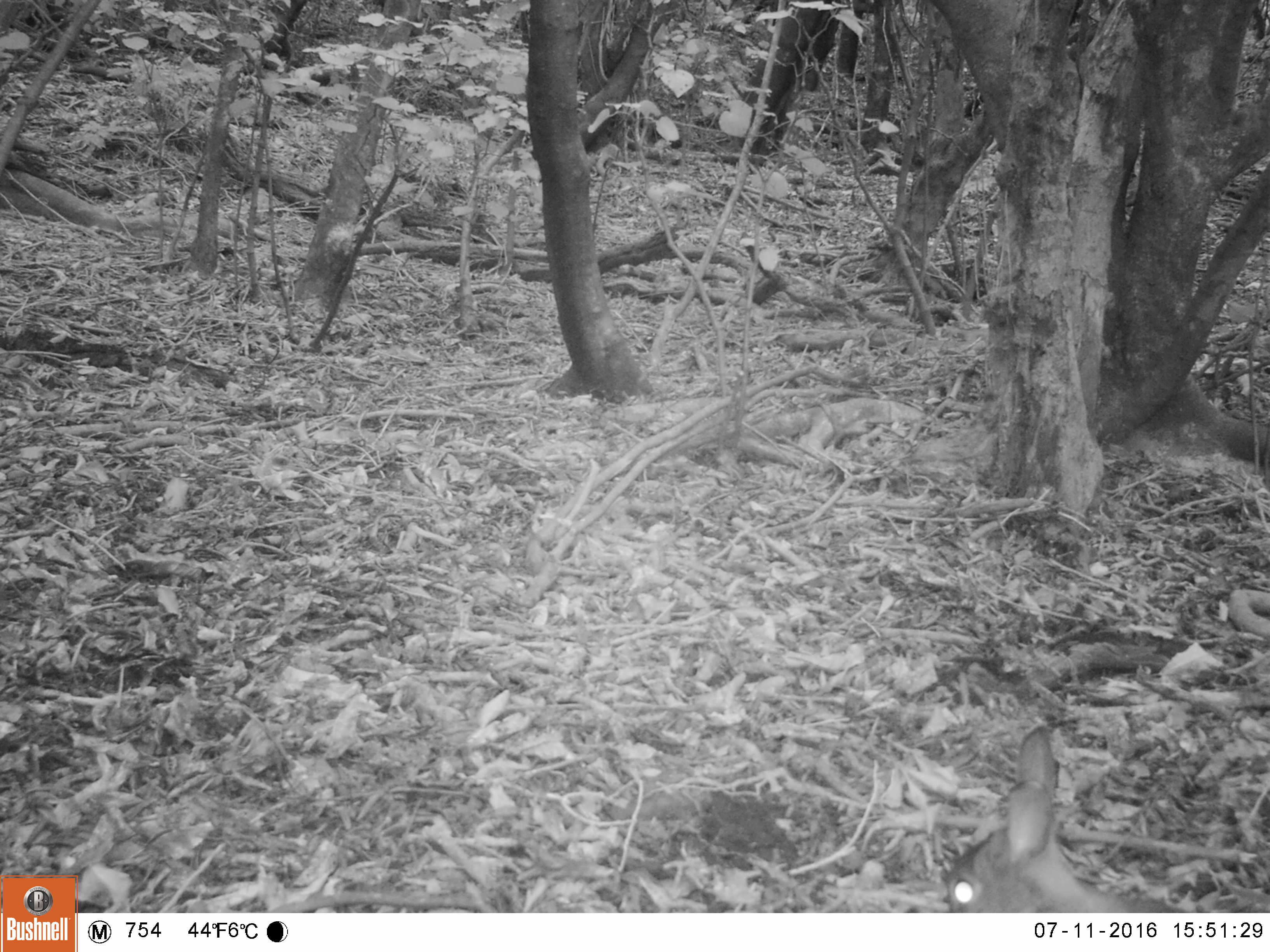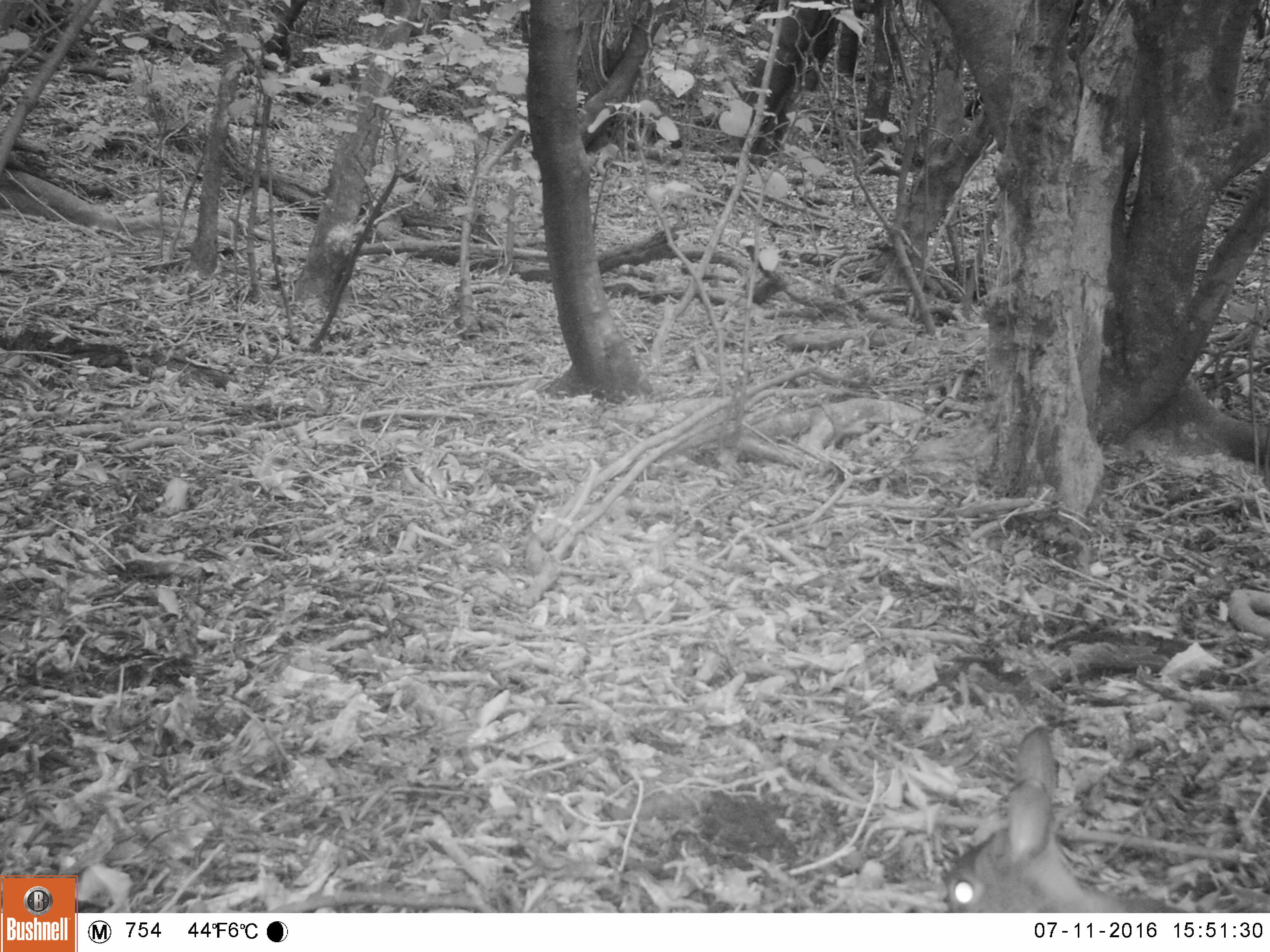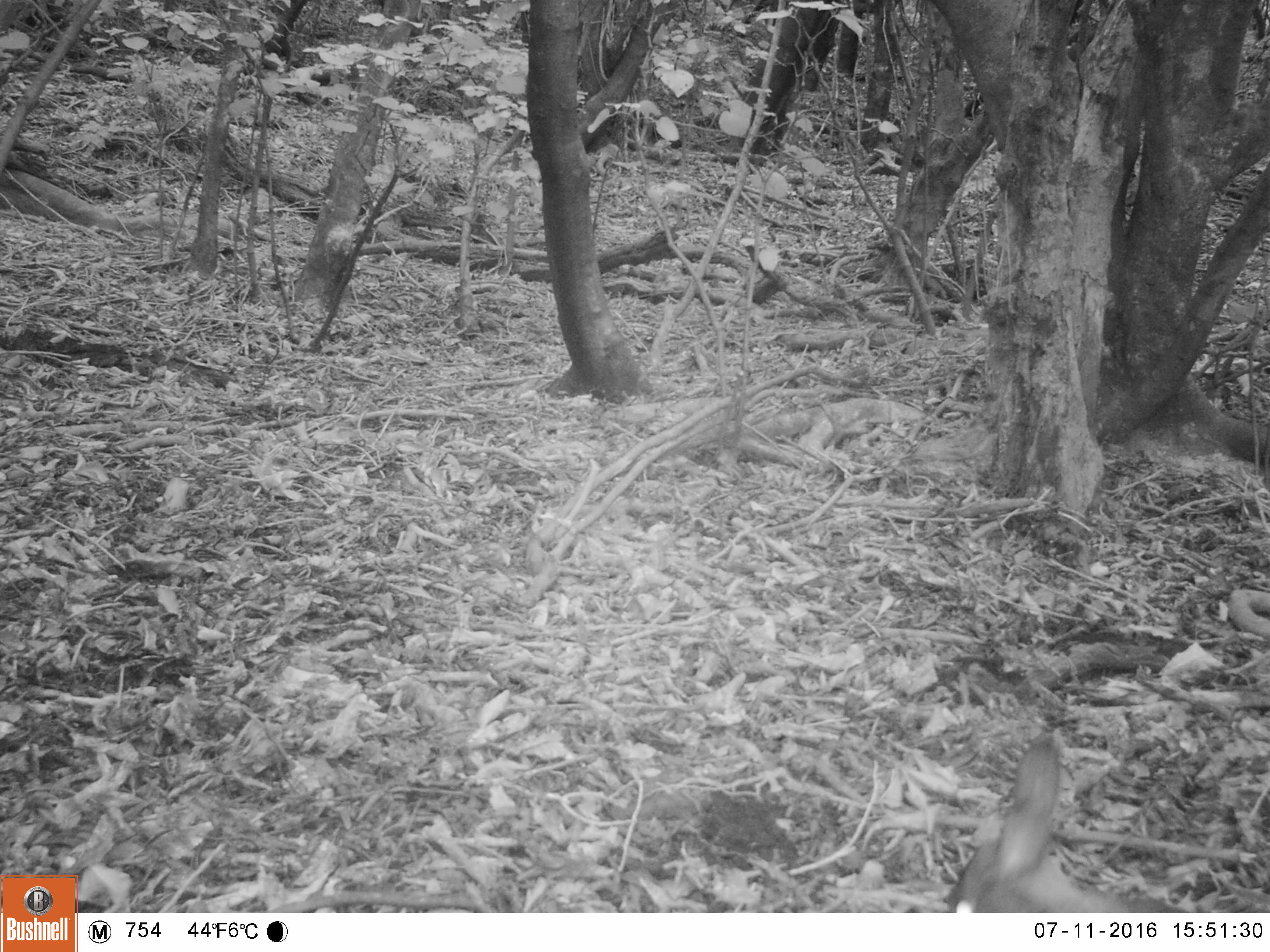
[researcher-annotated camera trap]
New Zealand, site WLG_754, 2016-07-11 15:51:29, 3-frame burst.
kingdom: Animalia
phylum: Chordata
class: Mammalia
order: Lagomorpha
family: Leporidae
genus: Oryctolagus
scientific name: Oryctolagus cuniculus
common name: european rabbit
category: rabbit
Rabbit (european rabbit) (Oryctolagus cuniculus).